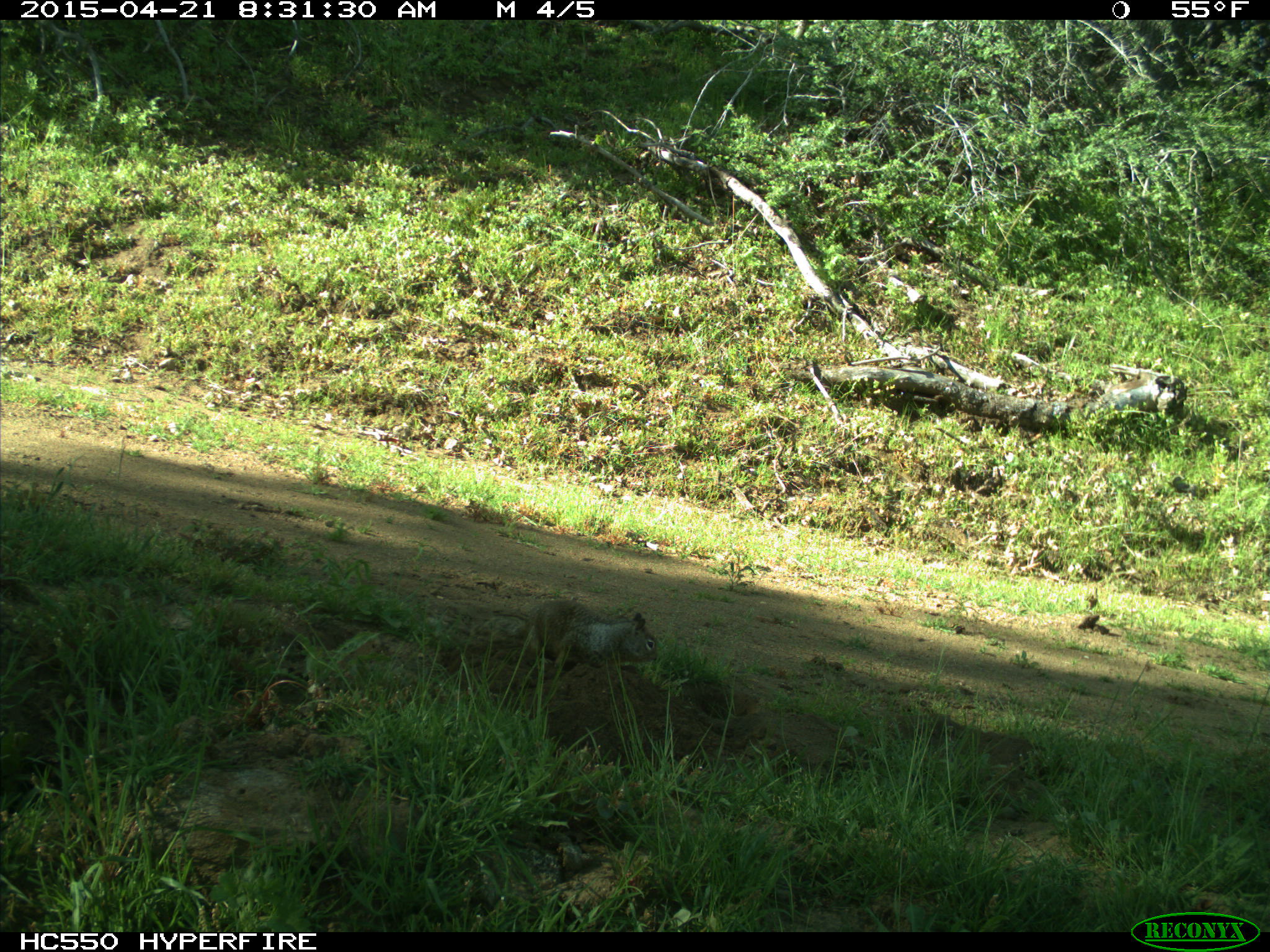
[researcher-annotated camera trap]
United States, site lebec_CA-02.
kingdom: Animalia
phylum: Chordata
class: Mammalia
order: Rodentia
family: Sciuridae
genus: Otospermophilus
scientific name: Otospermophilus beecheyi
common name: california ground squirrel